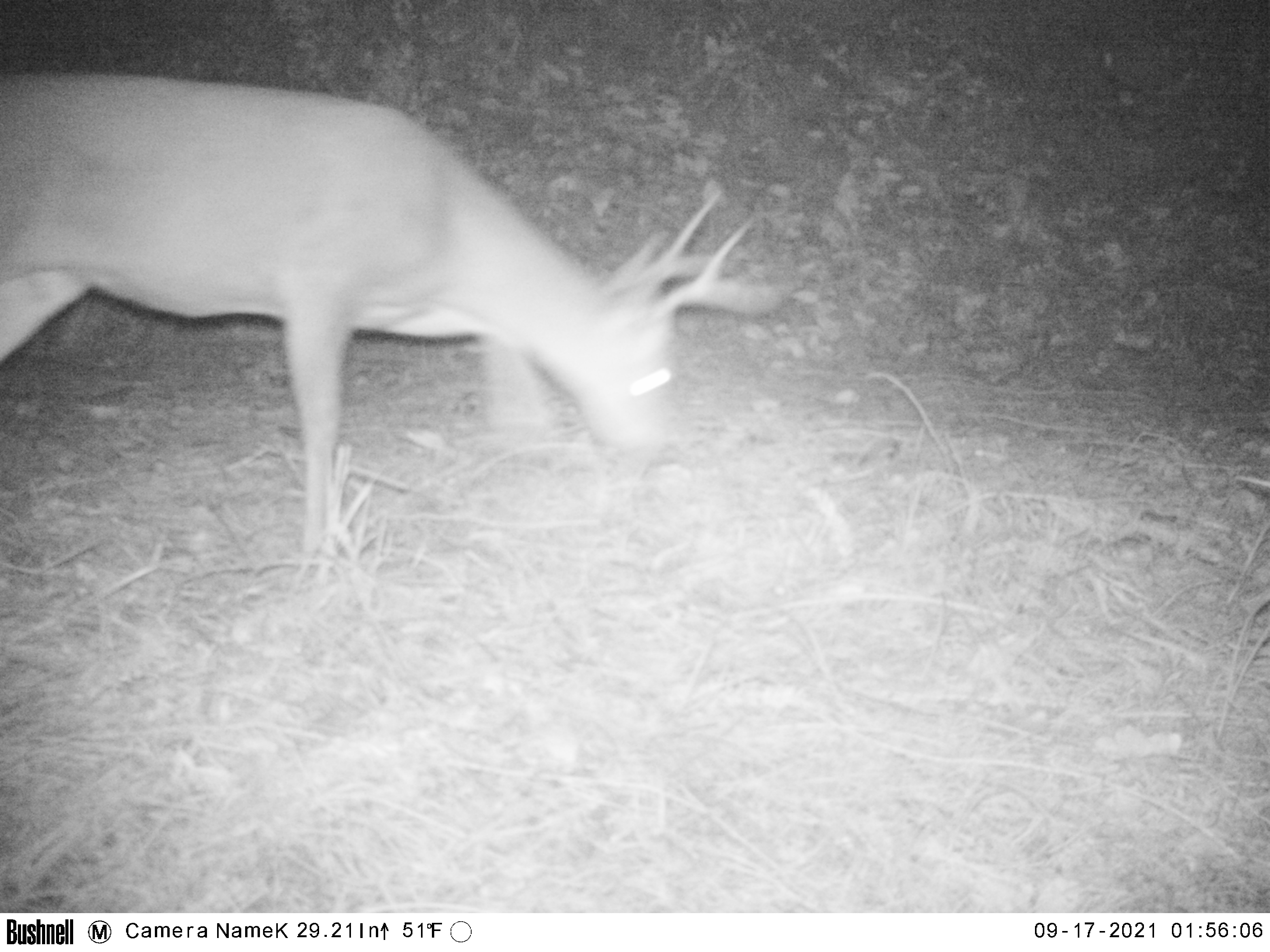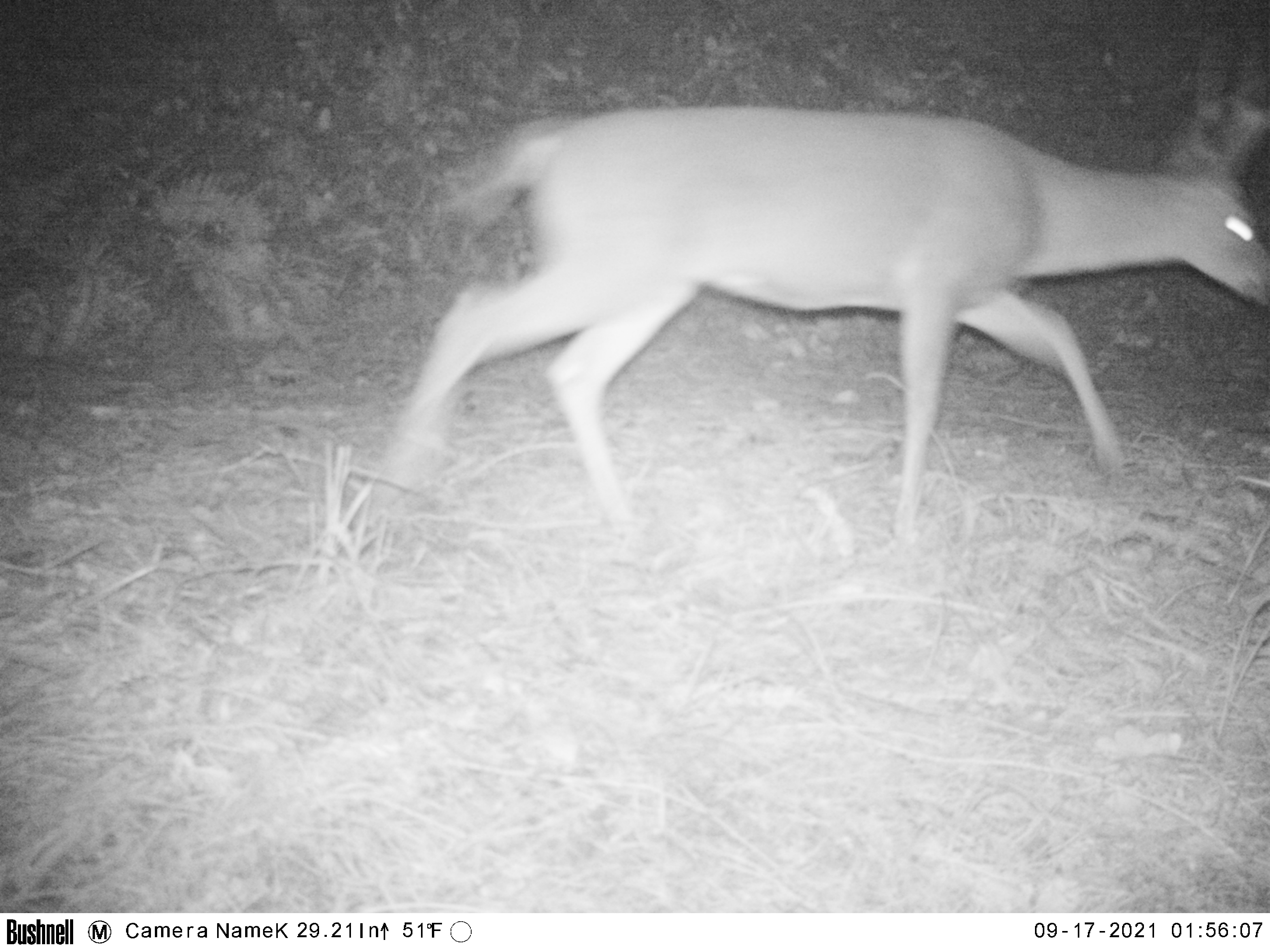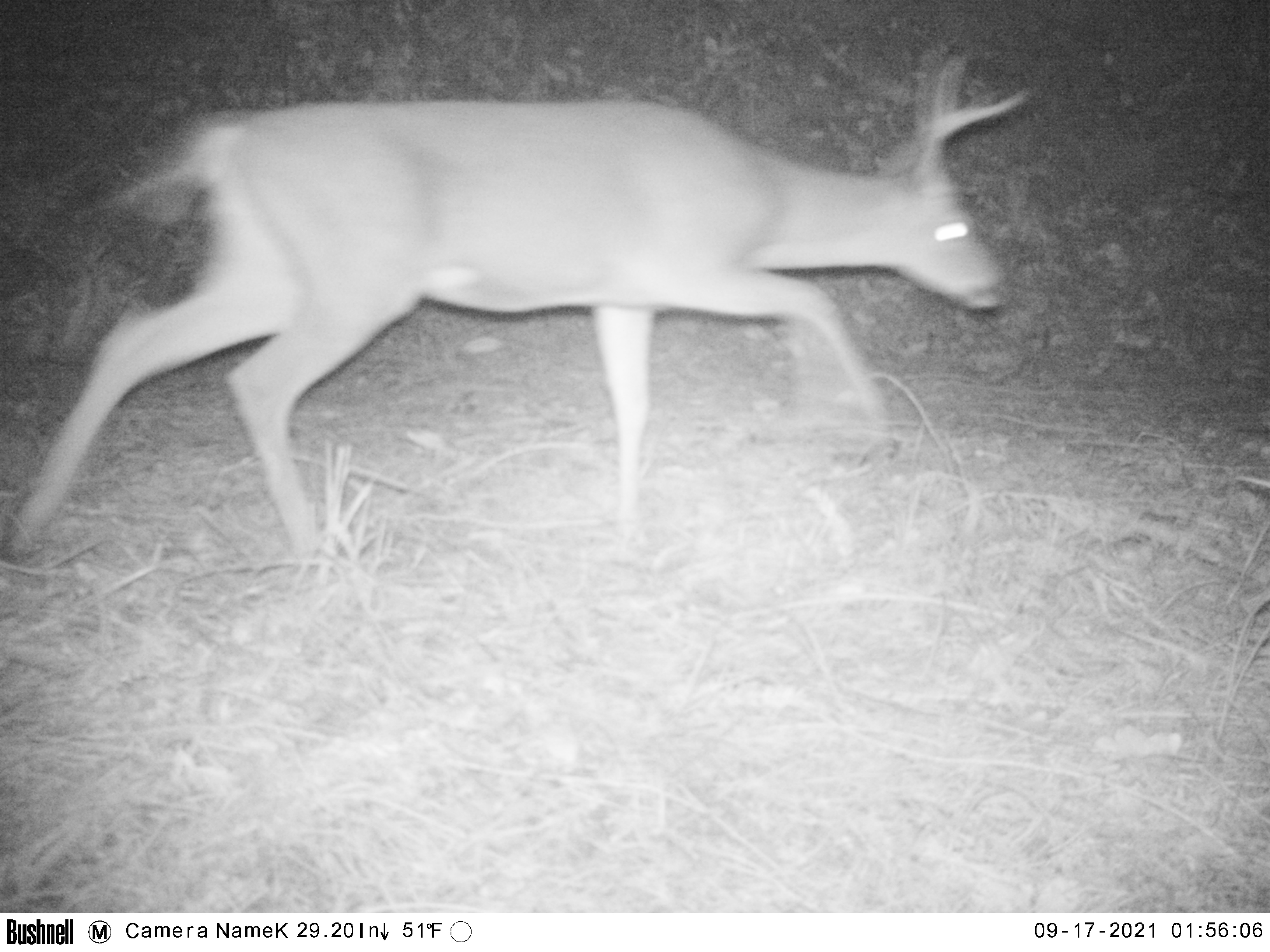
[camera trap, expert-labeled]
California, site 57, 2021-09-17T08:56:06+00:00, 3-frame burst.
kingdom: Animalia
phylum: Chordata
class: Mammalia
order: Artiodactyla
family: Cervidae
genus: Odocoileus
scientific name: Odocoileus hemionus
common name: mule deer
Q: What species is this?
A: Mule deer (Odocoileus hemionus).